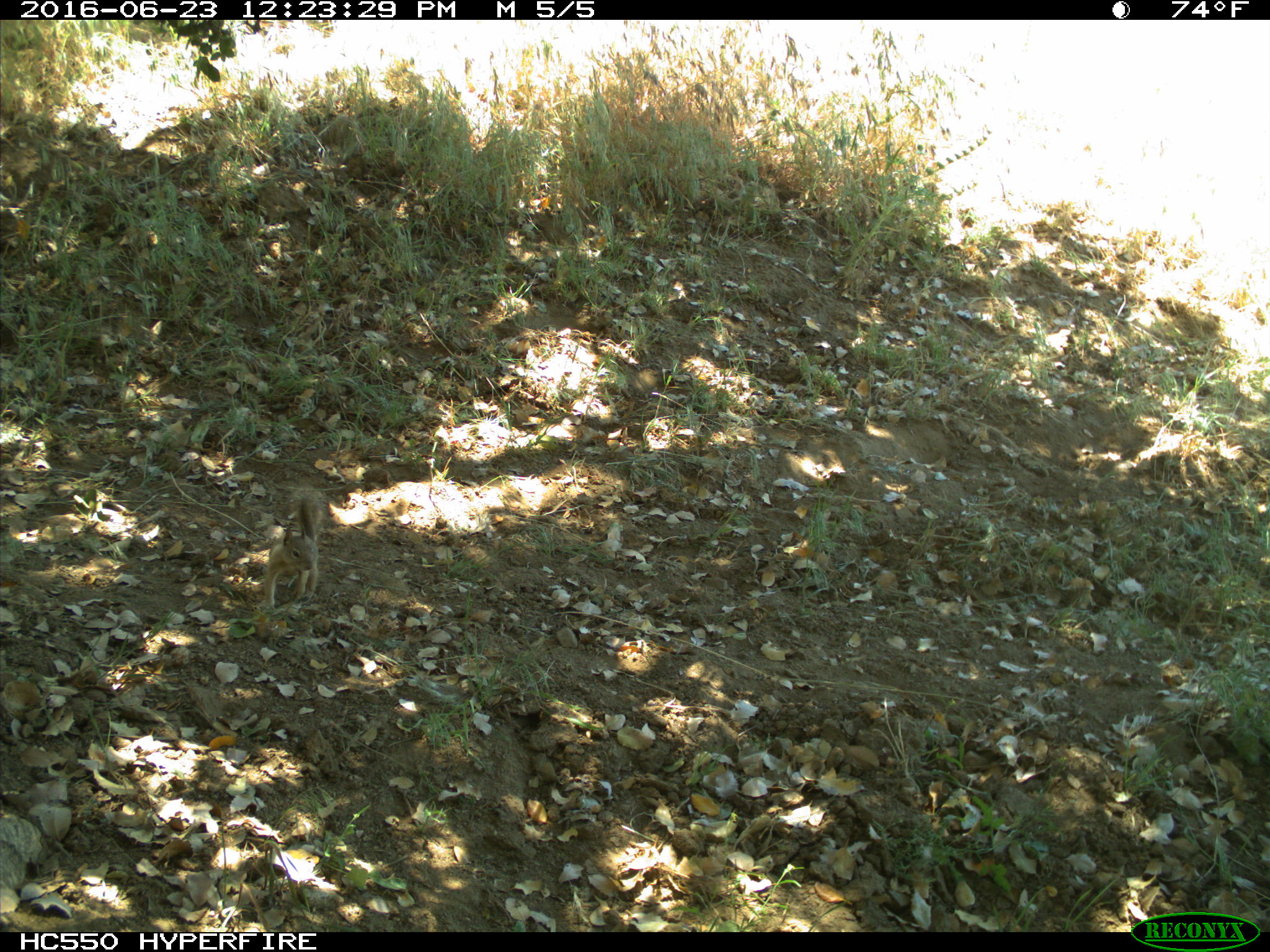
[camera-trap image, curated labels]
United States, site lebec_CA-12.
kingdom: Animalia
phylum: Chordata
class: Mammalia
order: Rodentia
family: Sciuridae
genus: Otospermophilus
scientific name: Otospermophilus beecheyi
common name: california ground squirrel